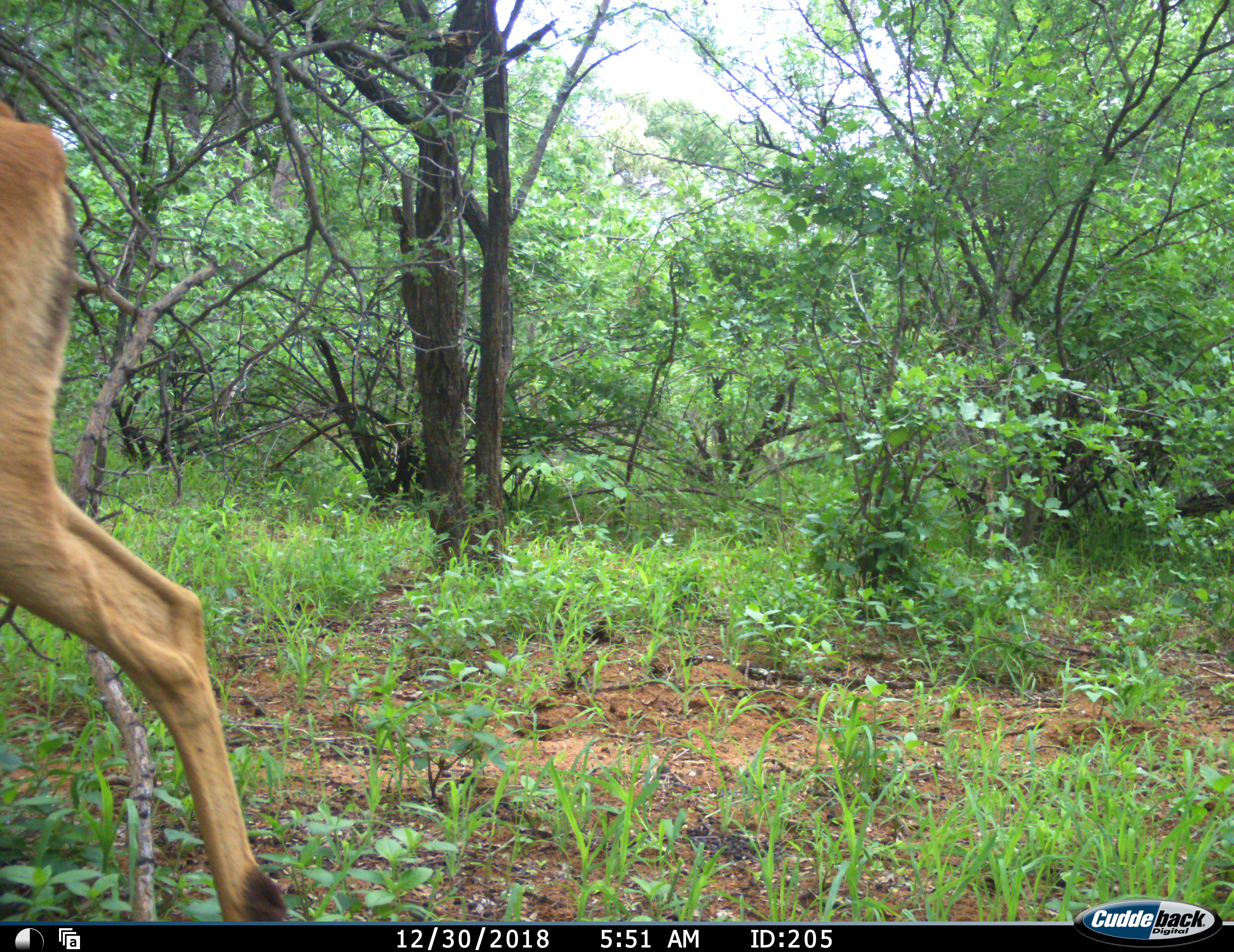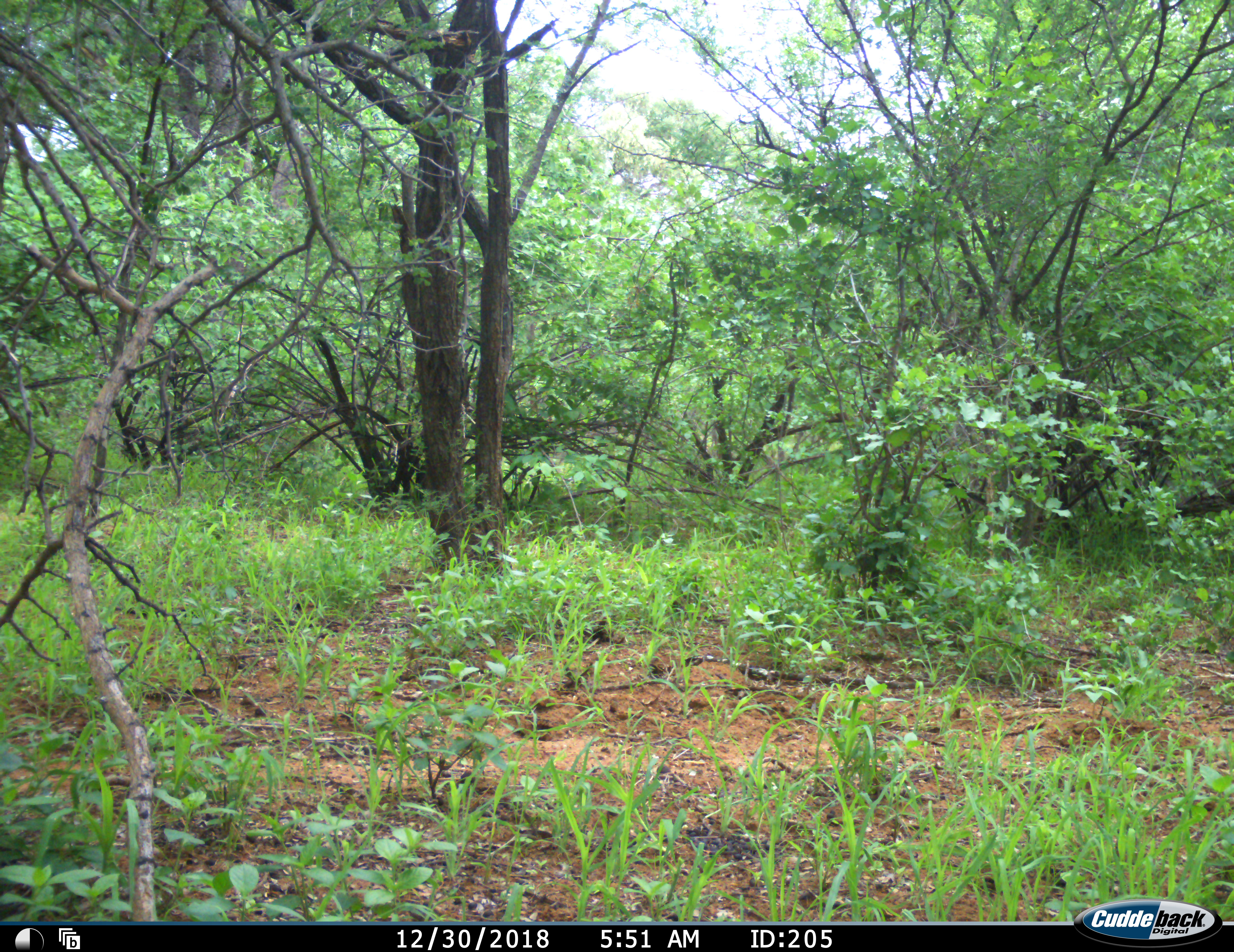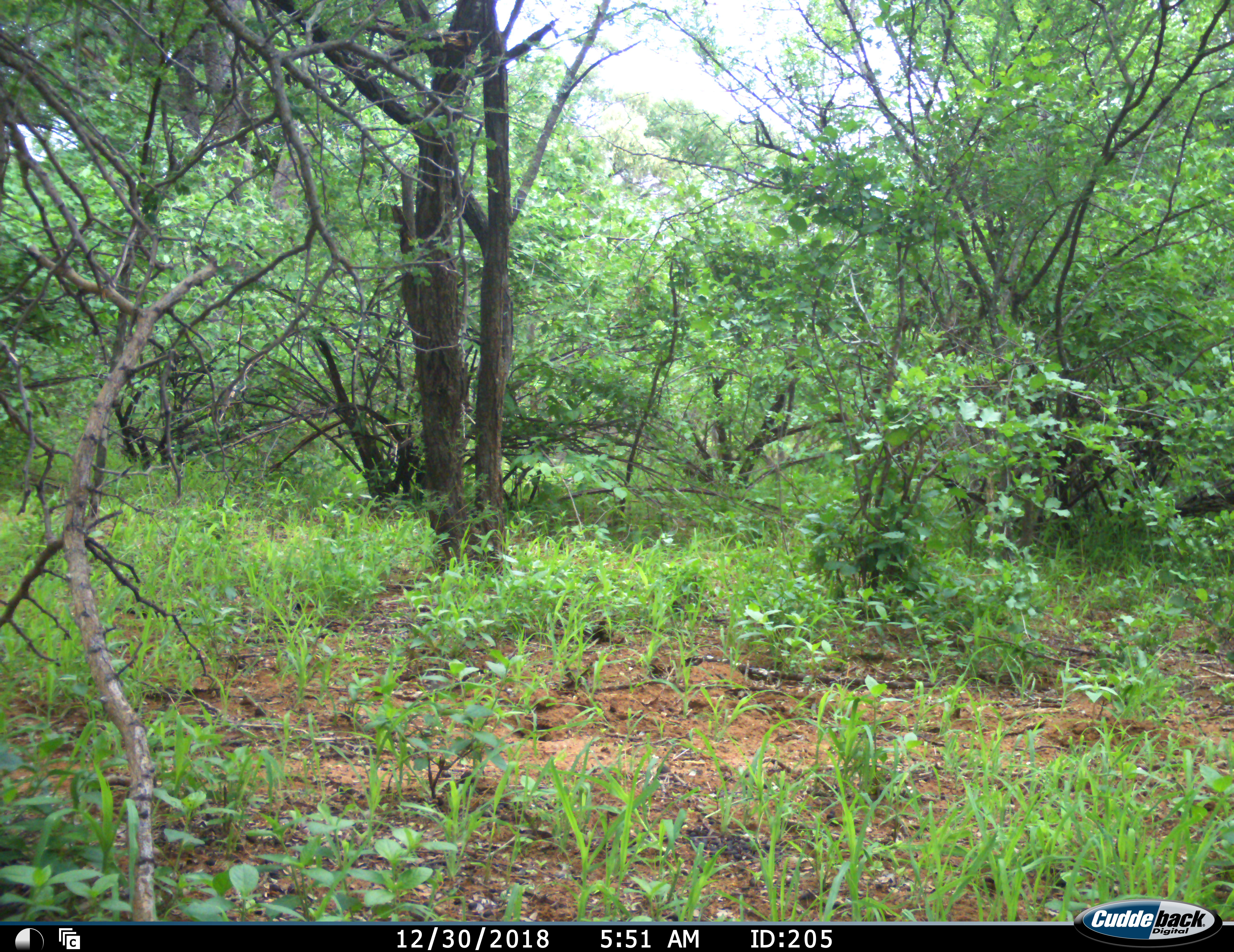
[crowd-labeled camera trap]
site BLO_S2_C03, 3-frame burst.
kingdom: Animalia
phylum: Chordata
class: Mammalia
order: Artiodactyla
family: Bovidae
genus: Aepyceros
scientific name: Aepyceros melampus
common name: impala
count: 1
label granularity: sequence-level